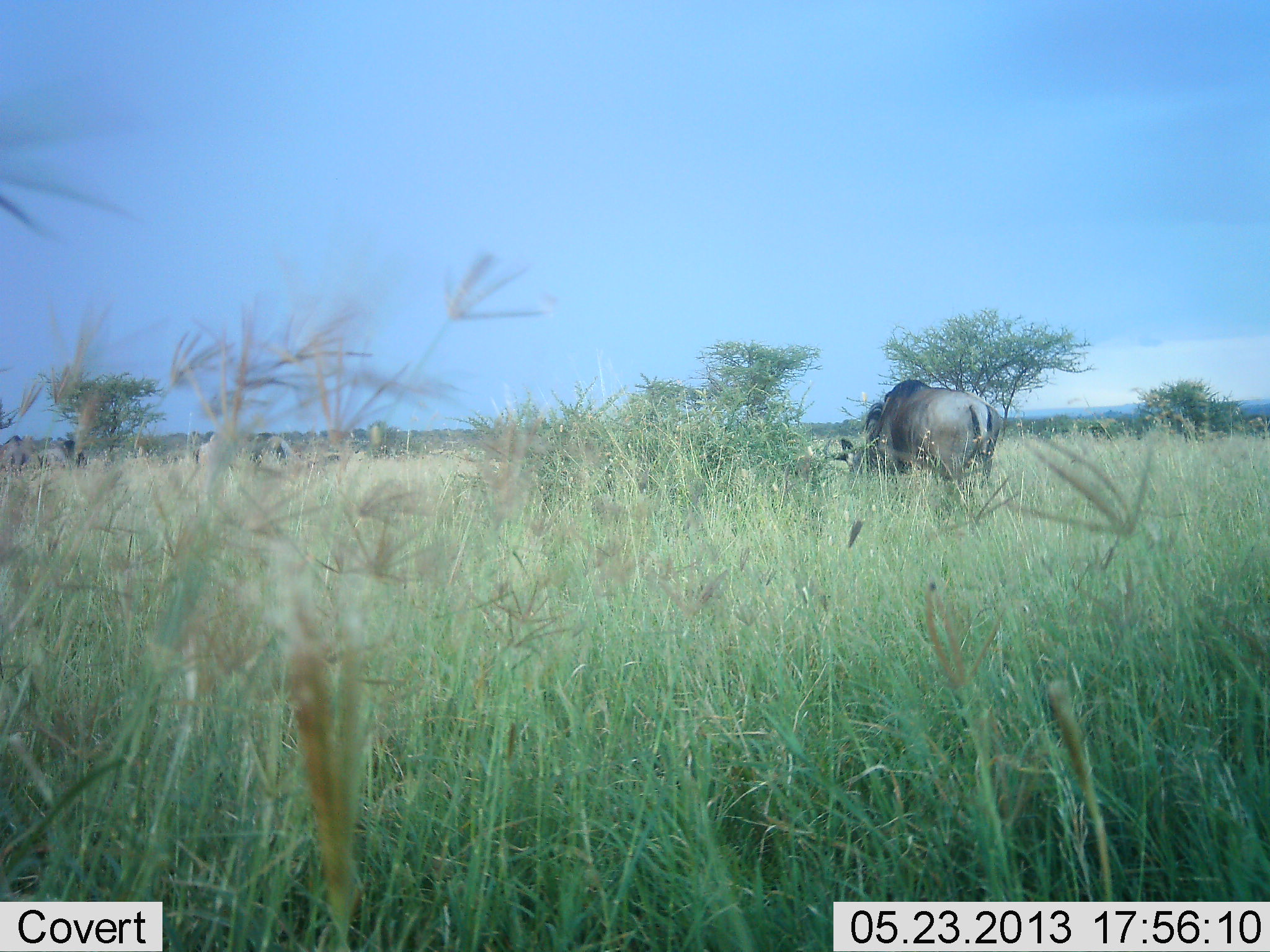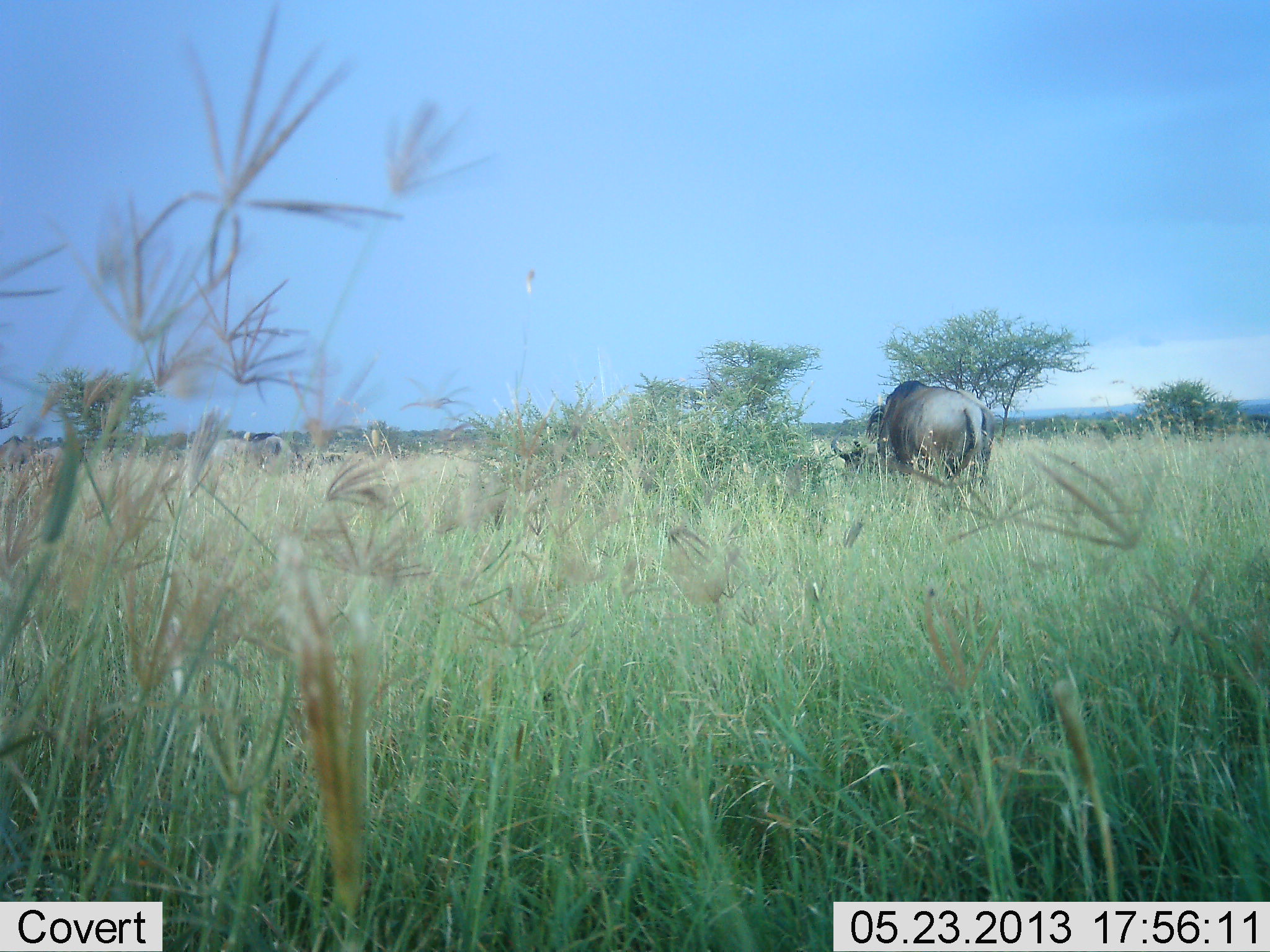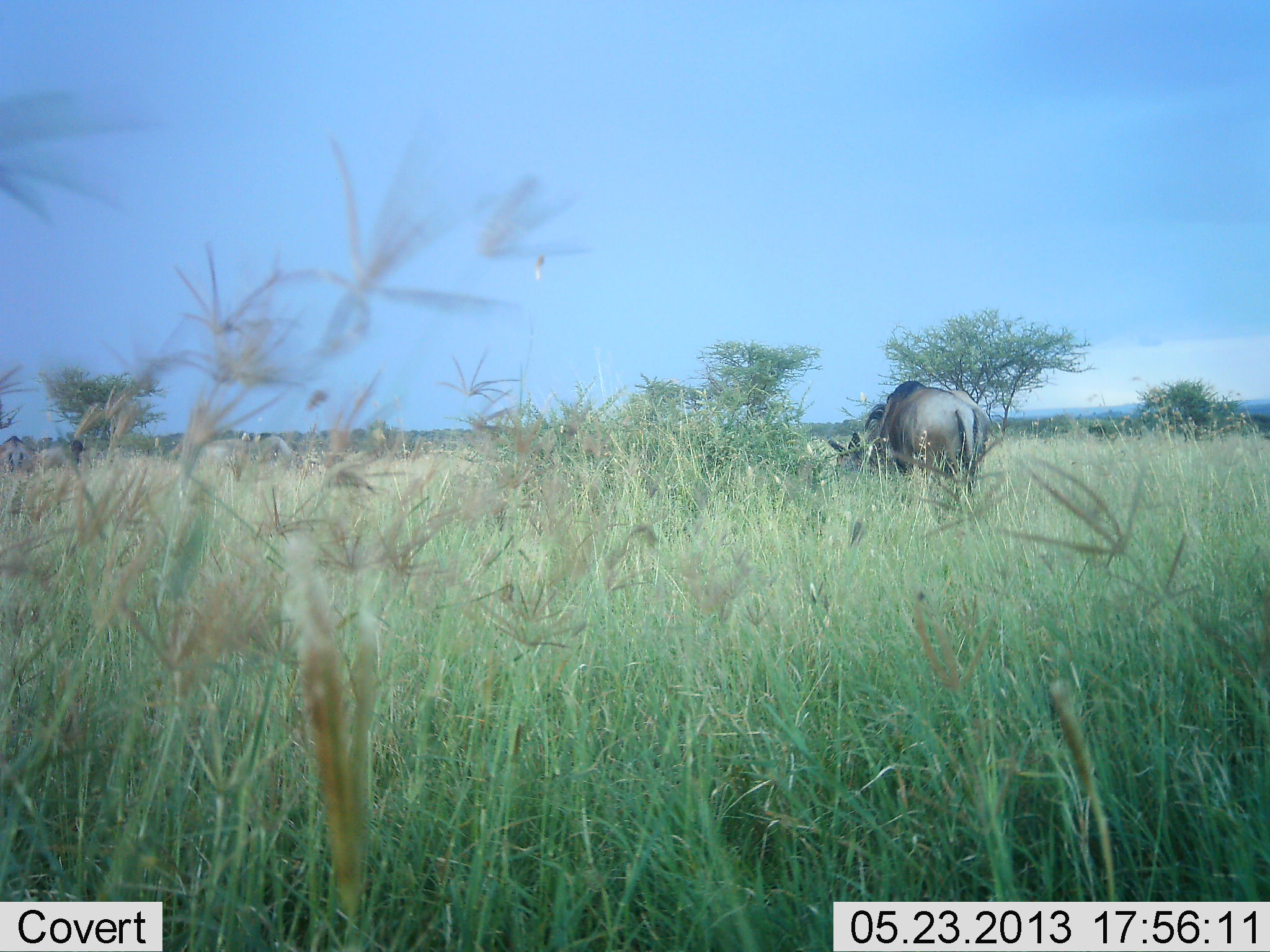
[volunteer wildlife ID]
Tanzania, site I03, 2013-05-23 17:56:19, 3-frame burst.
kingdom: Animalia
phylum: Chordata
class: Mammalia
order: Artiodactyla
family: Bovidae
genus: Connochaetes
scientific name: Connochaetes taurinus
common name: blue wildebeest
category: wildebeest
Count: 3.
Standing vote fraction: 45%.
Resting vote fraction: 0%.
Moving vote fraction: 5%.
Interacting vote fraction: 0%.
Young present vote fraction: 0%.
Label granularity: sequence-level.